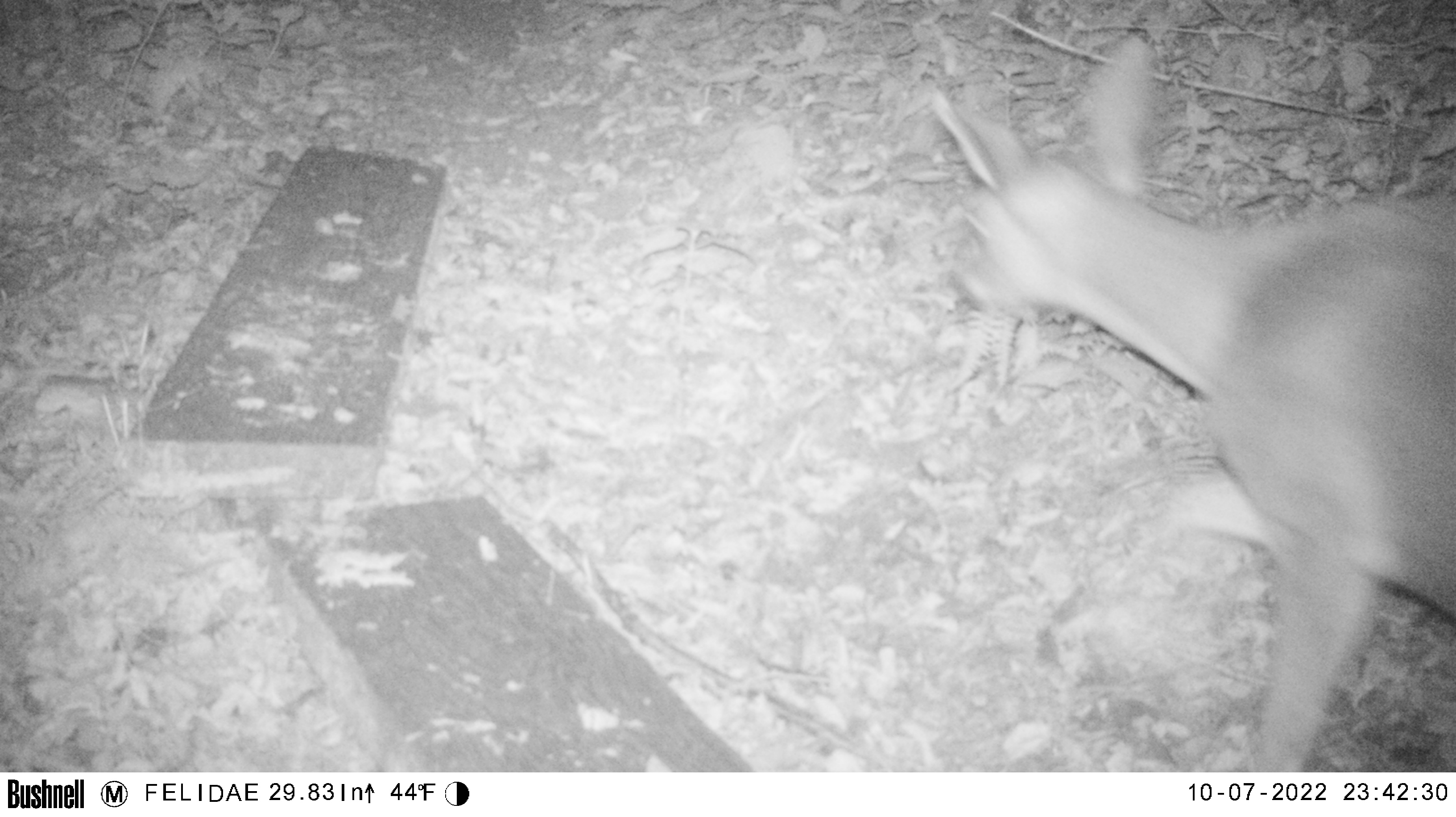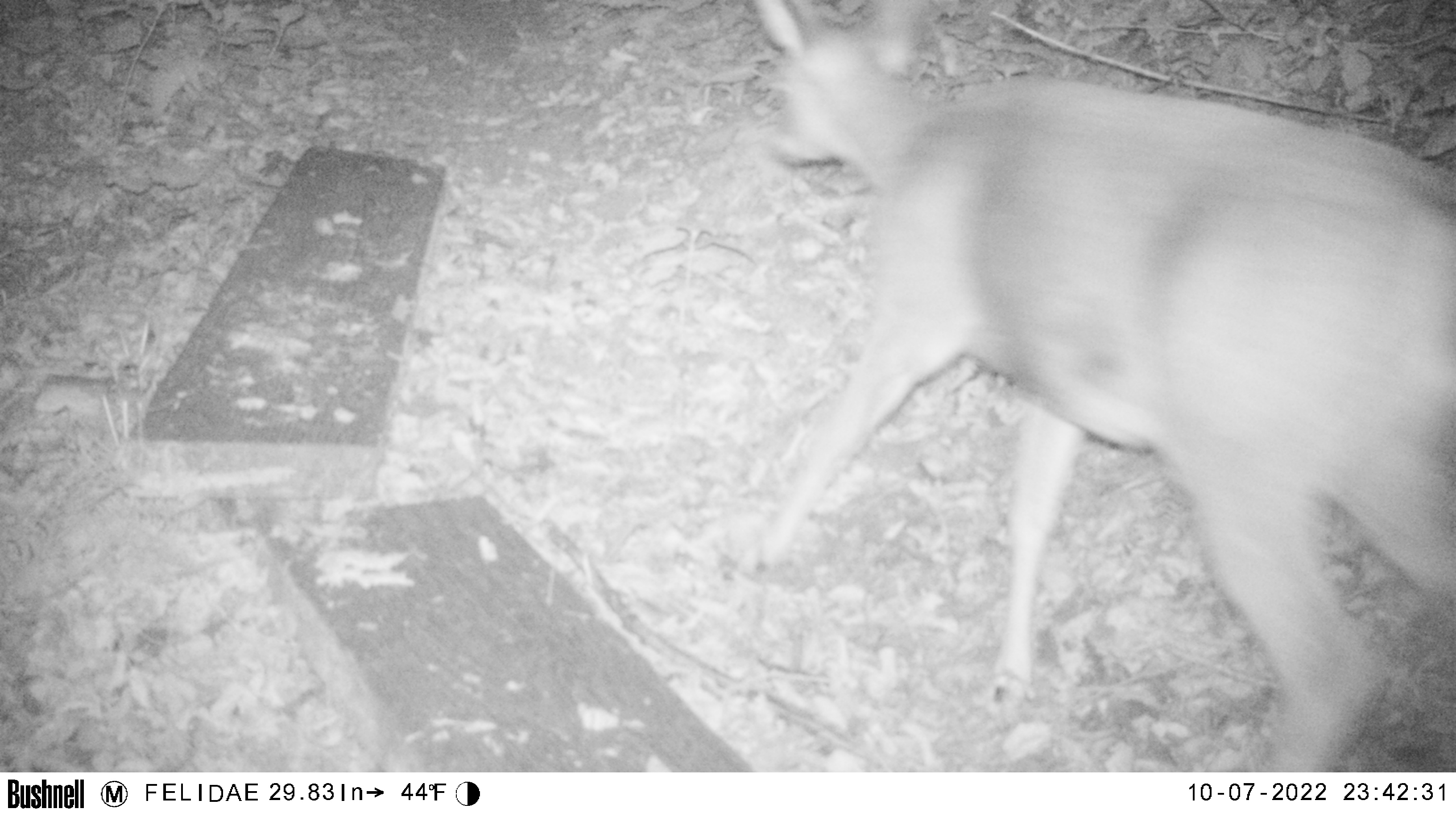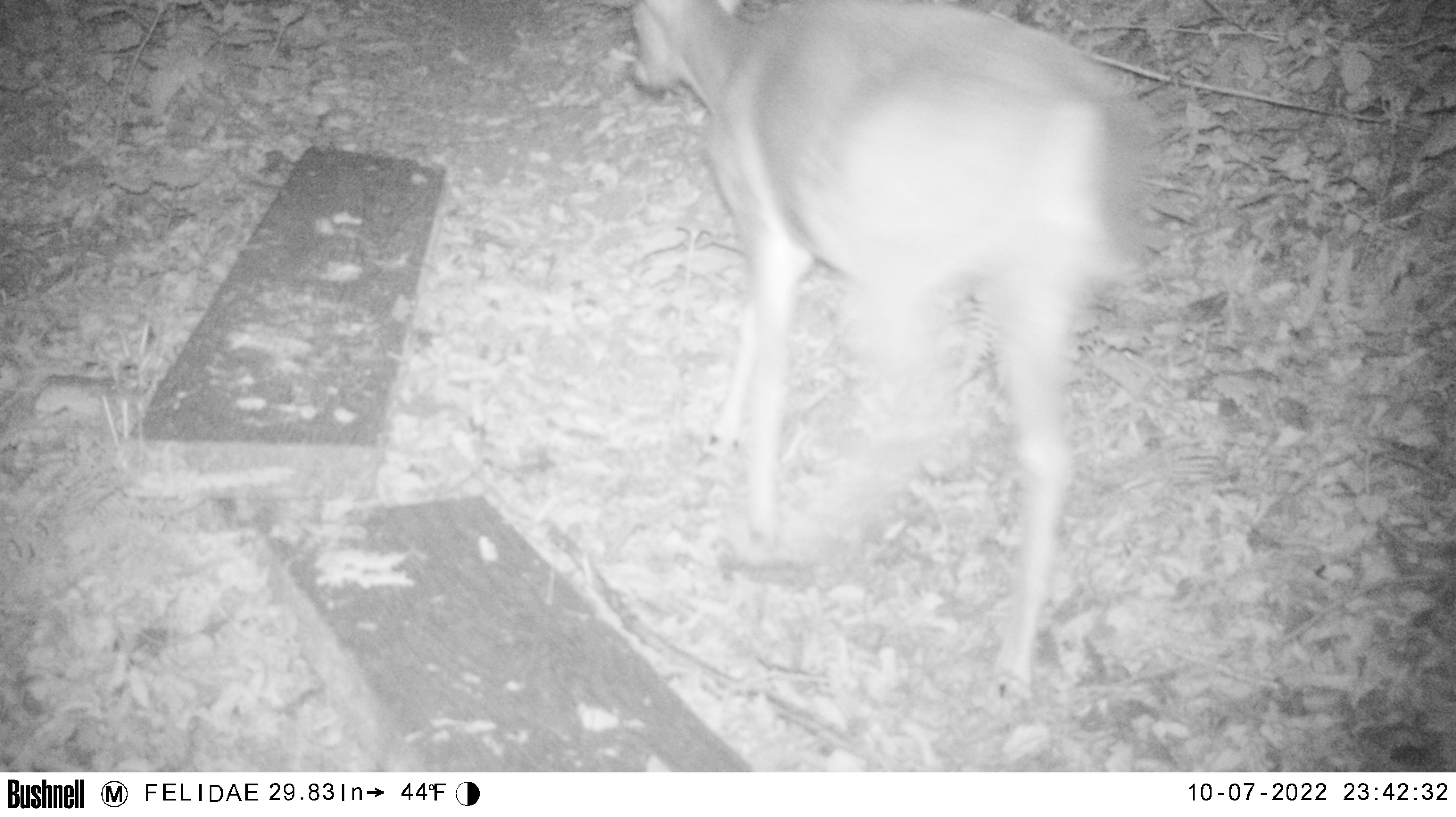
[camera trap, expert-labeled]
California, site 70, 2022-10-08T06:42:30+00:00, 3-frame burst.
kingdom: Animalia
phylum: Chordata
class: Mammalia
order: Artiodactyla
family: Cervidae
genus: Odocoileus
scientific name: Odocoileus hemionus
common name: mule deer